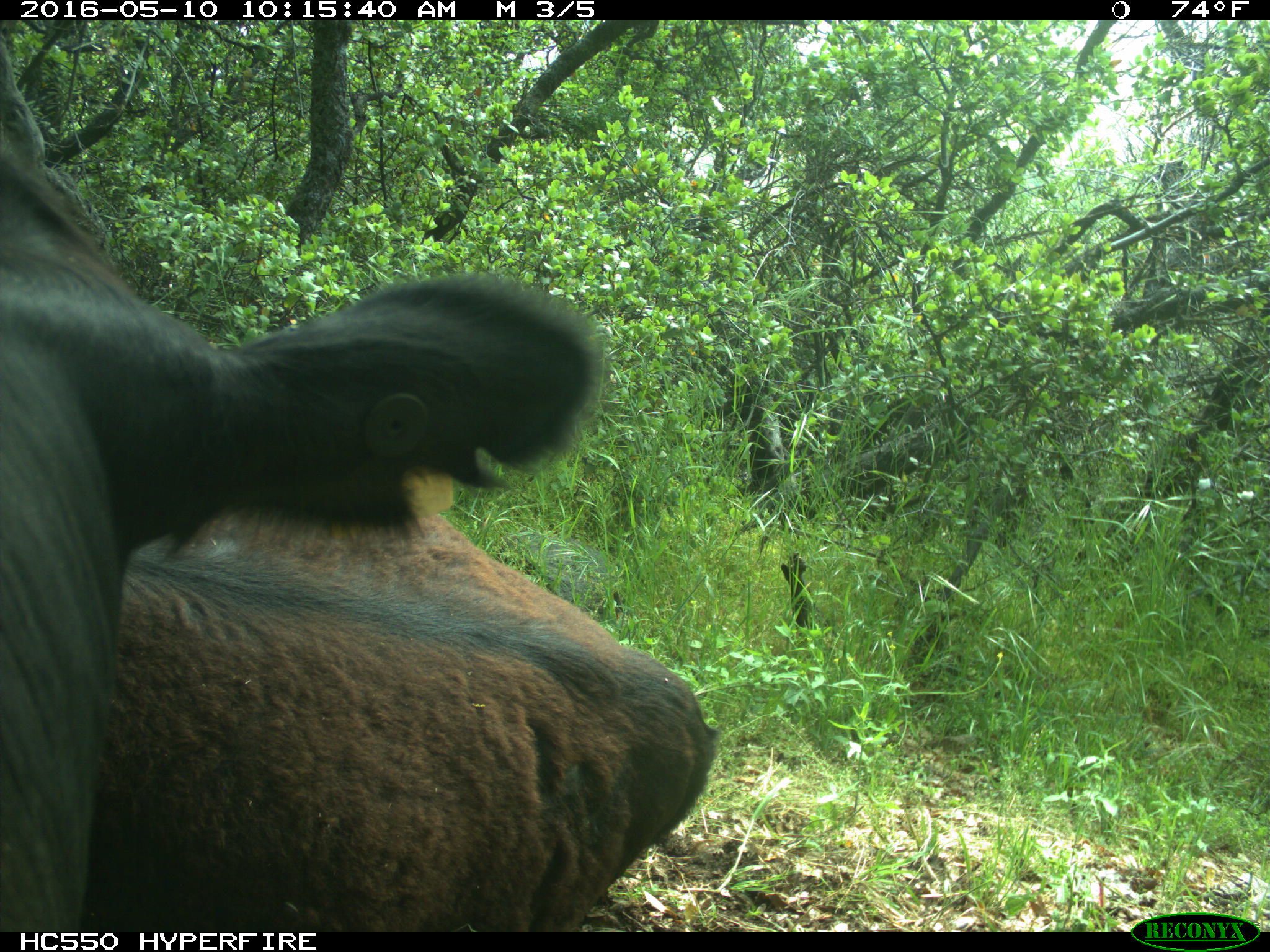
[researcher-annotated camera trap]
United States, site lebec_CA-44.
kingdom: Animalia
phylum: Chordata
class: Mammalia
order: Artiodactyla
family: Bovidae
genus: Bos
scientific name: Bos taurus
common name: domestic cow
Bos taurus (domestic cow).